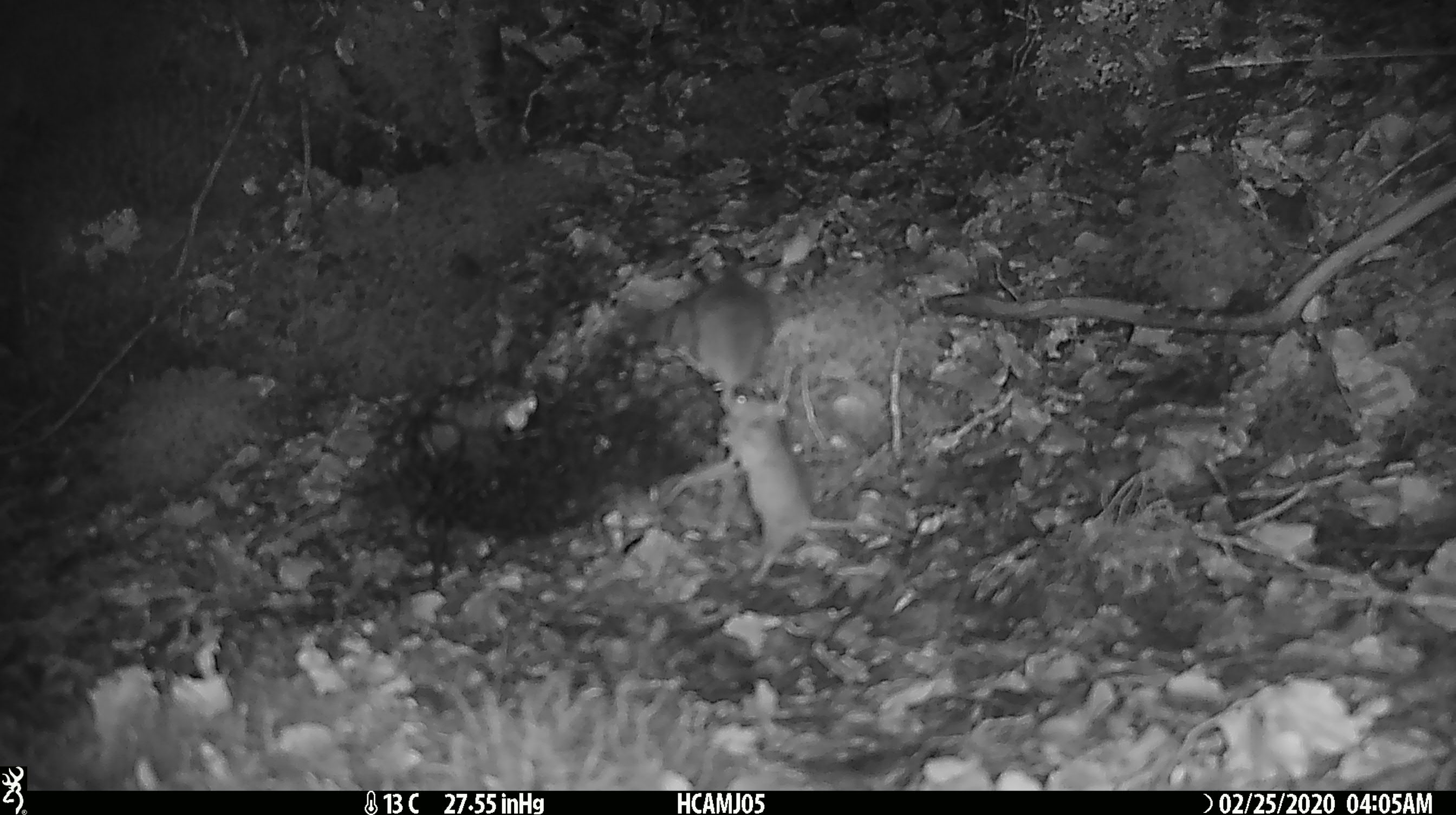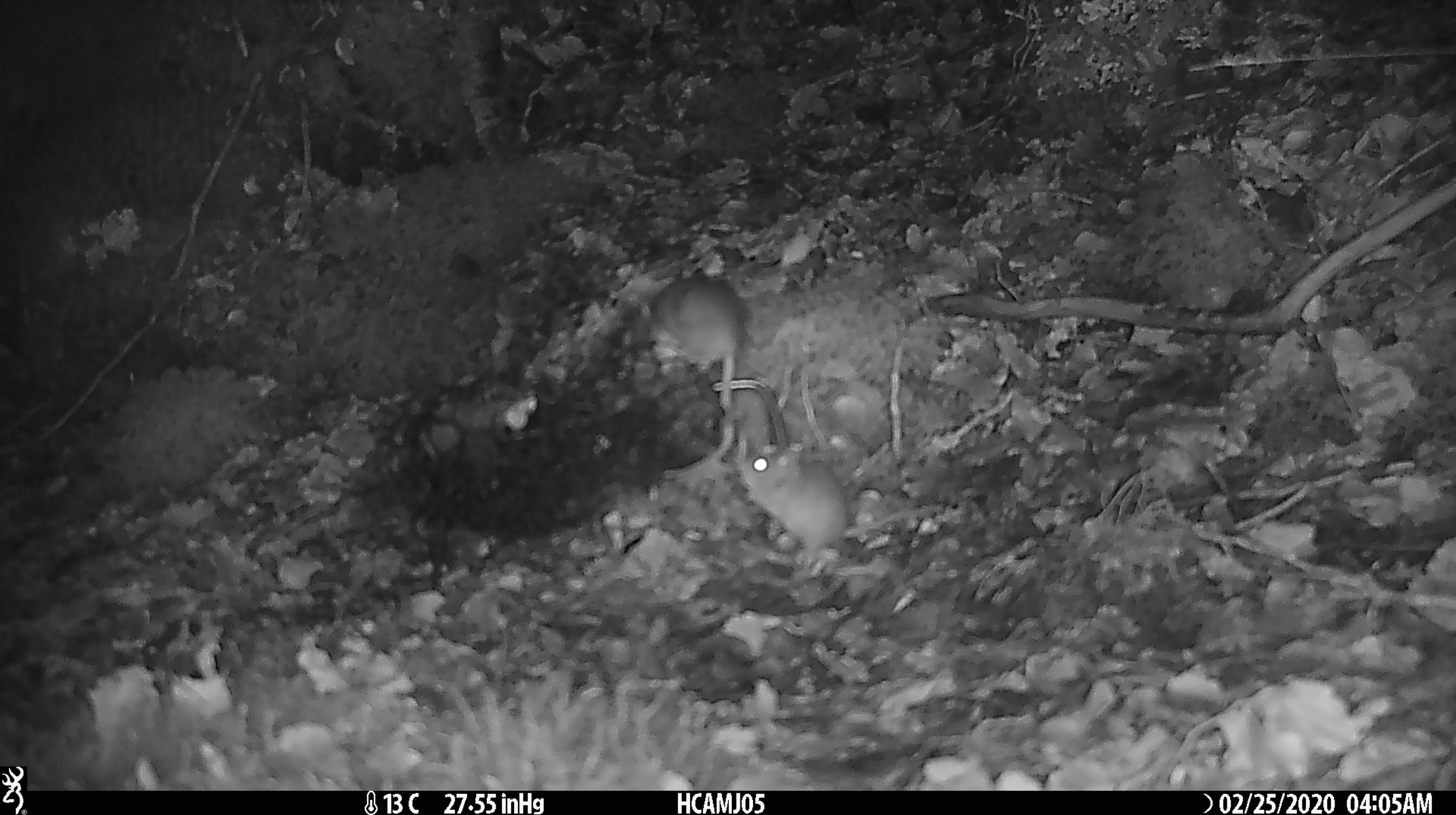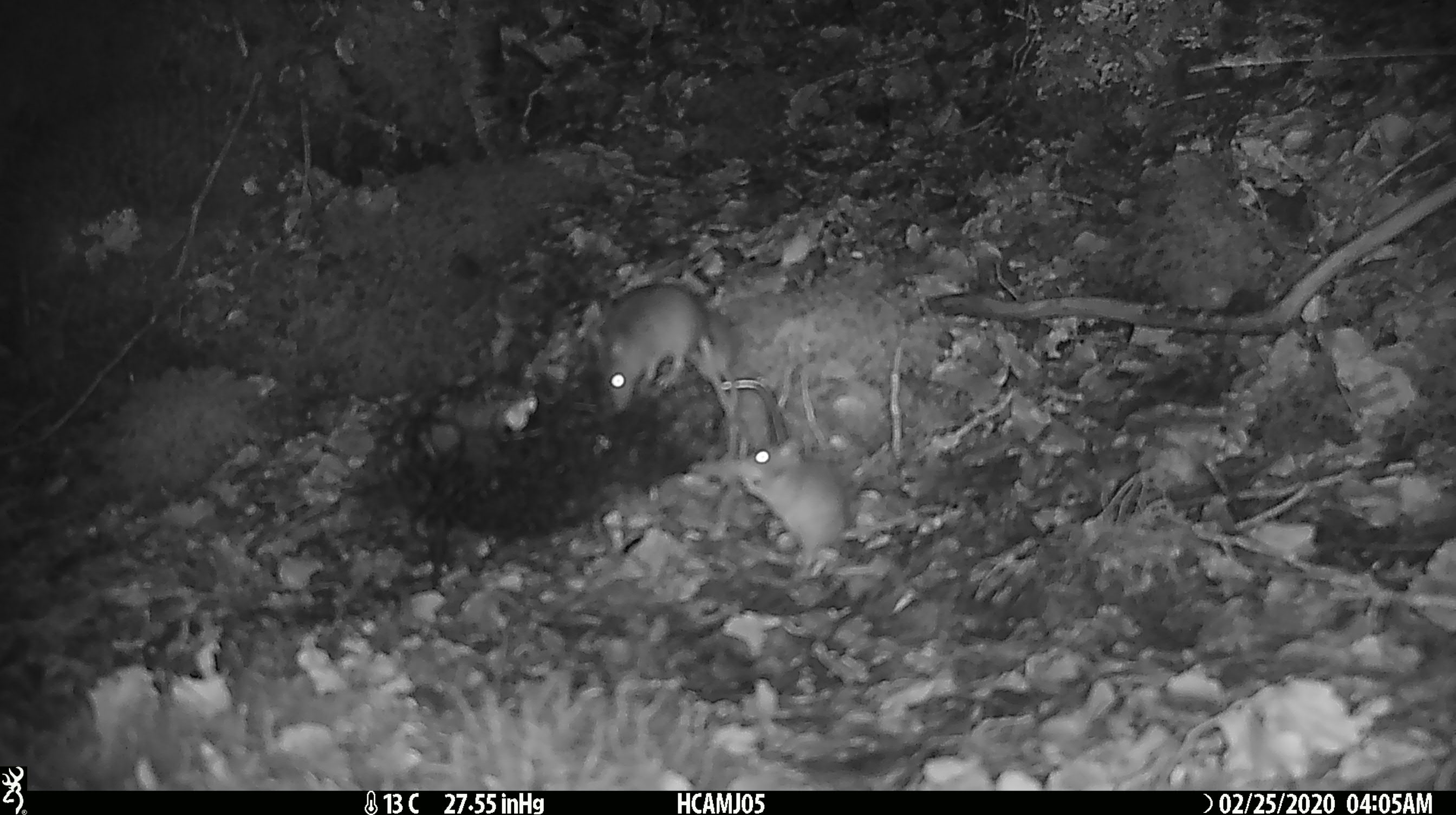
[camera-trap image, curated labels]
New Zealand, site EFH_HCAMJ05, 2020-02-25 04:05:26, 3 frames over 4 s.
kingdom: Animalia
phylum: Chordata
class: Mammalia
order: Rodentia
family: Muridae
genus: Mus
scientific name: Mus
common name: mouse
Mouse (Mus).